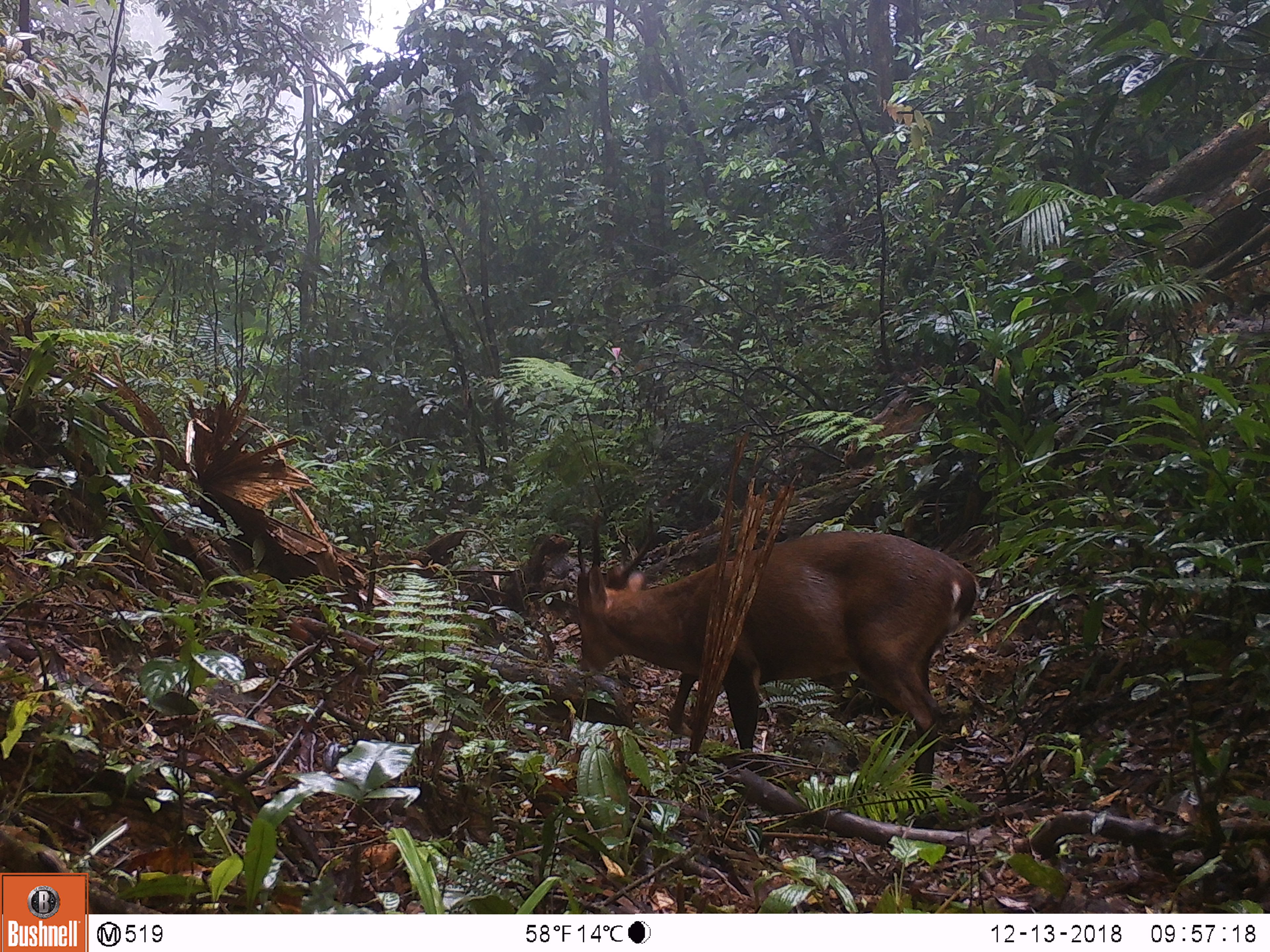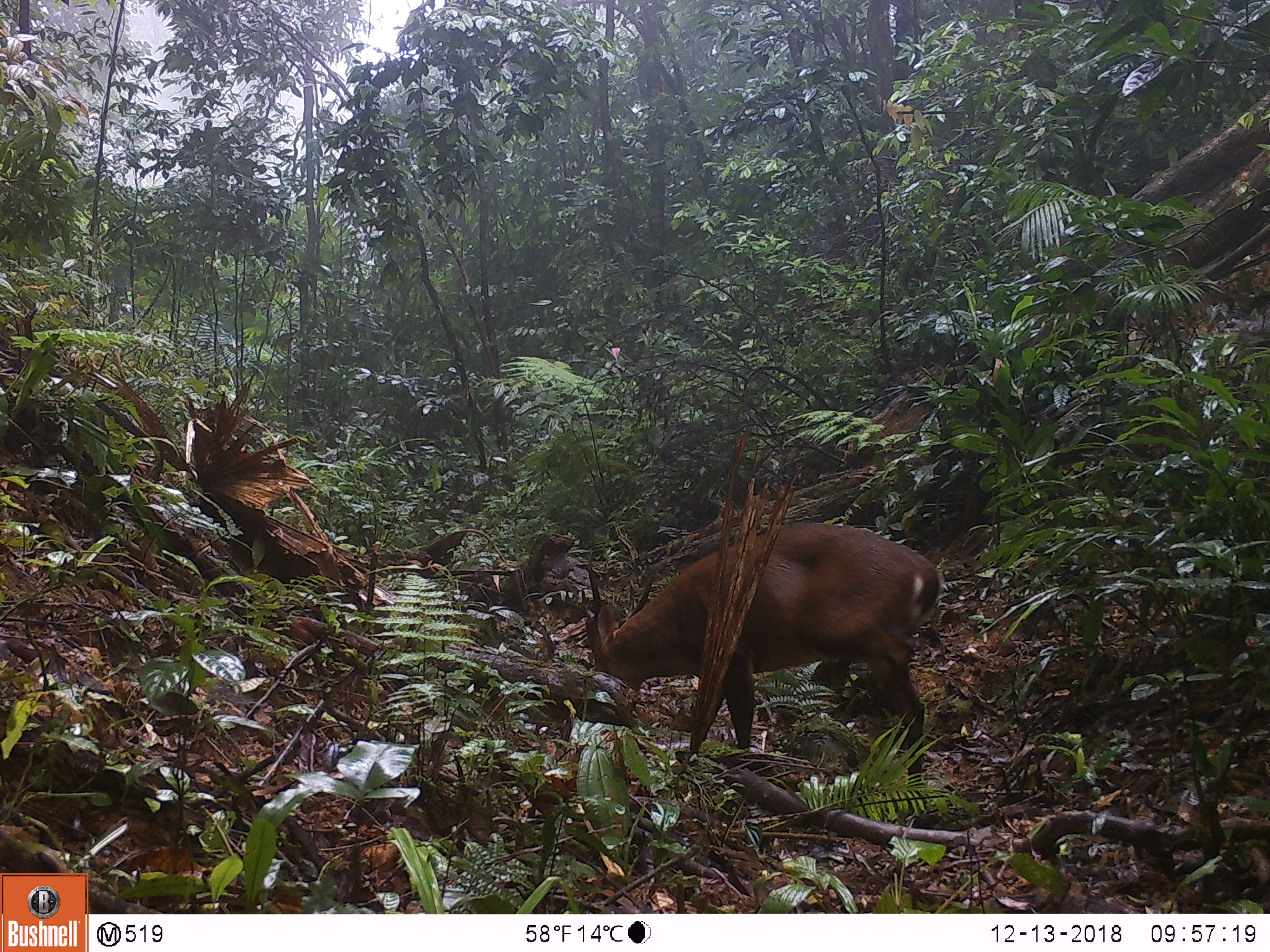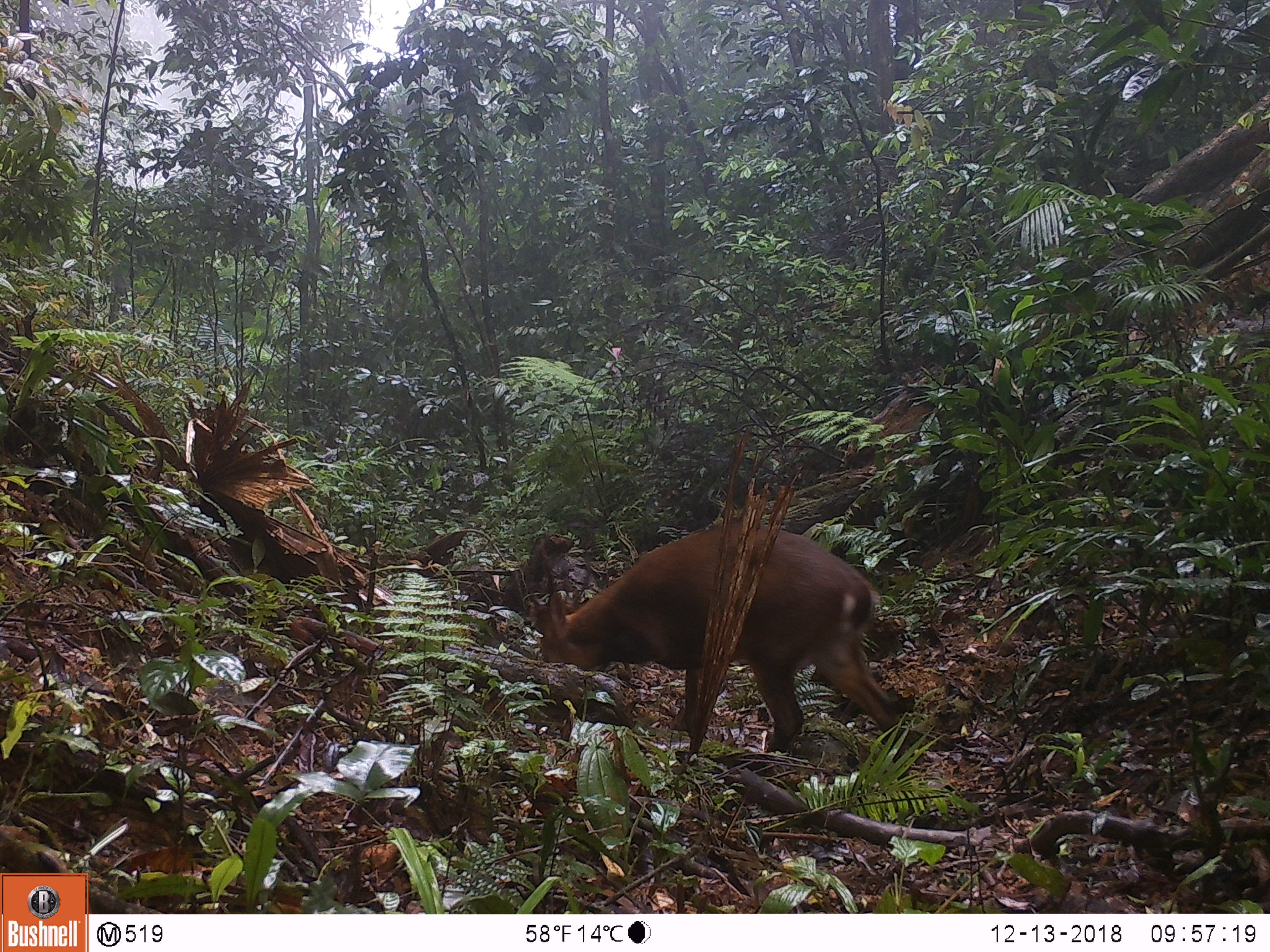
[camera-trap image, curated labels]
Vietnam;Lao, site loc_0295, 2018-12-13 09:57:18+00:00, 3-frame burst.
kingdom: Animalia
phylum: Chordata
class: Mammalia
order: Artiodactyla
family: Cervidae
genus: Muntiacus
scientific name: Muntiacus vuquangensis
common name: large-antlered muntjac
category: large antlered muntjac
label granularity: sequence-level